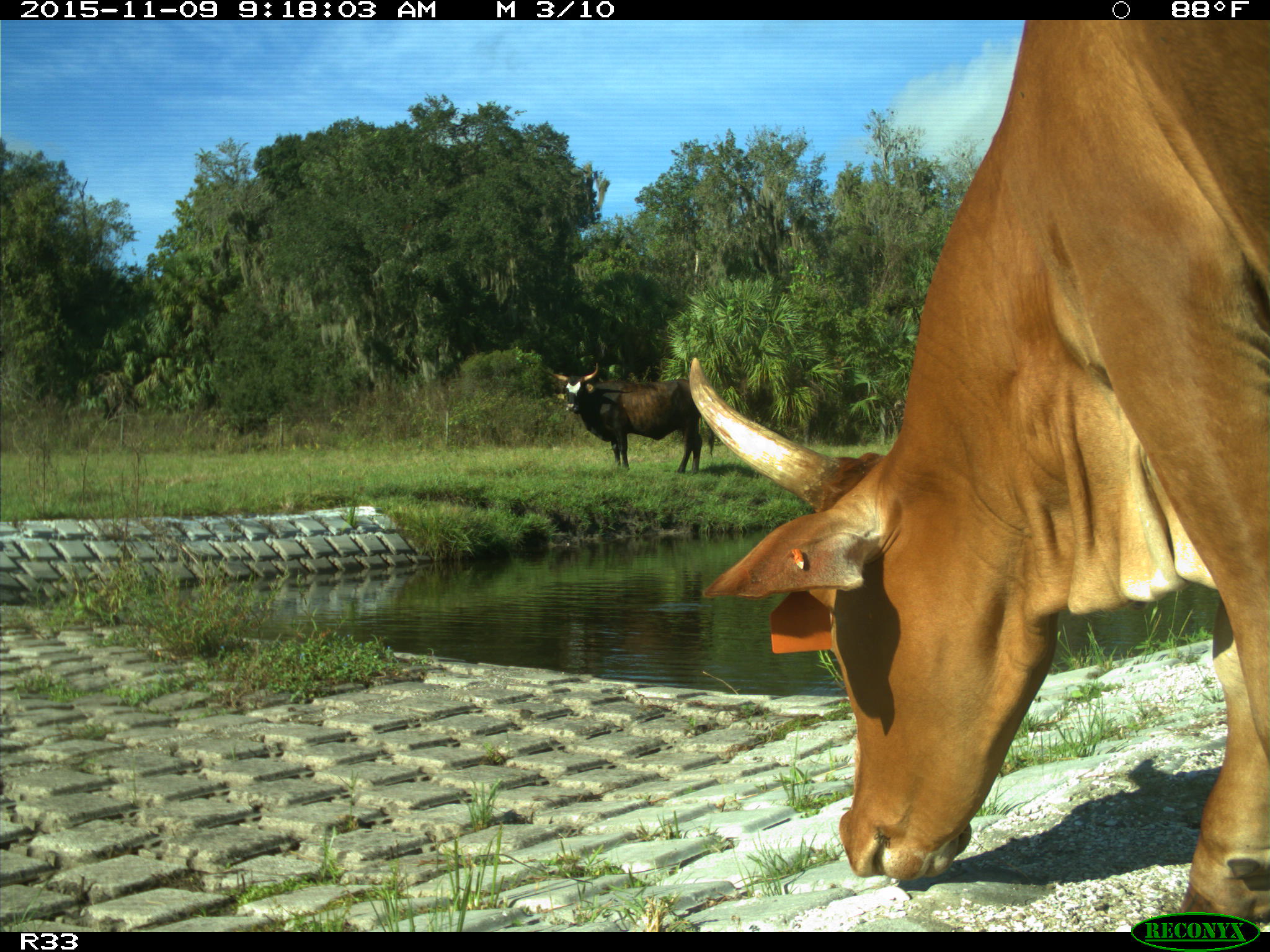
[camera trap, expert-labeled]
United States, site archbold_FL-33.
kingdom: Animalia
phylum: Chordata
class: Mammalia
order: Artiodactyla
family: Bovidae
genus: Bos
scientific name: Bos taurus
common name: domestic cow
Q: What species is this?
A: Bos taurus (domestic cow).